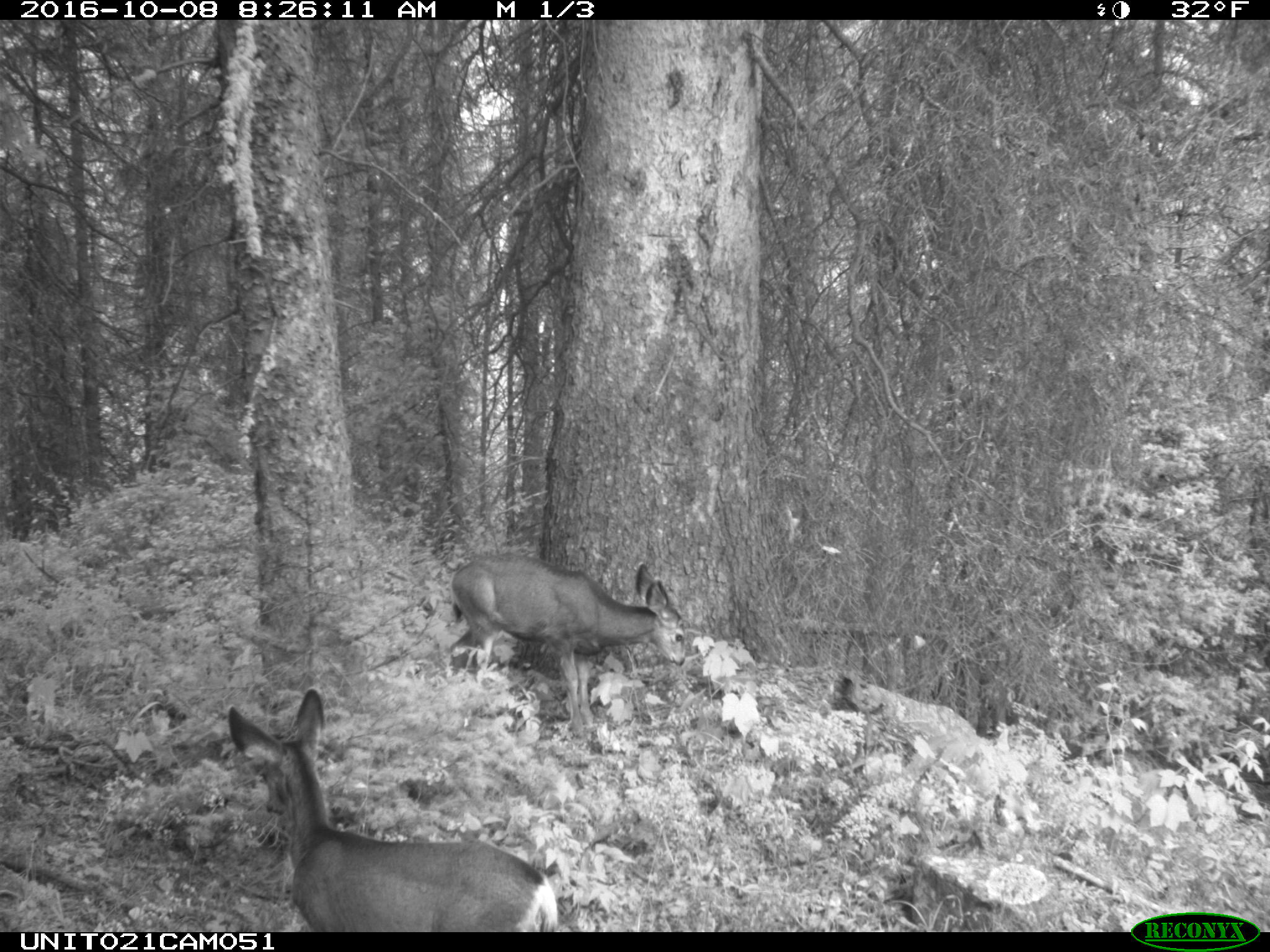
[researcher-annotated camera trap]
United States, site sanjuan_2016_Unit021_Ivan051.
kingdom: Animalia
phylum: Chordata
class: Mammalia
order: Artiodactyla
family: Cervidae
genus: Odocoileus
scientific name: Odocoileus hemionus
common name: mule deer